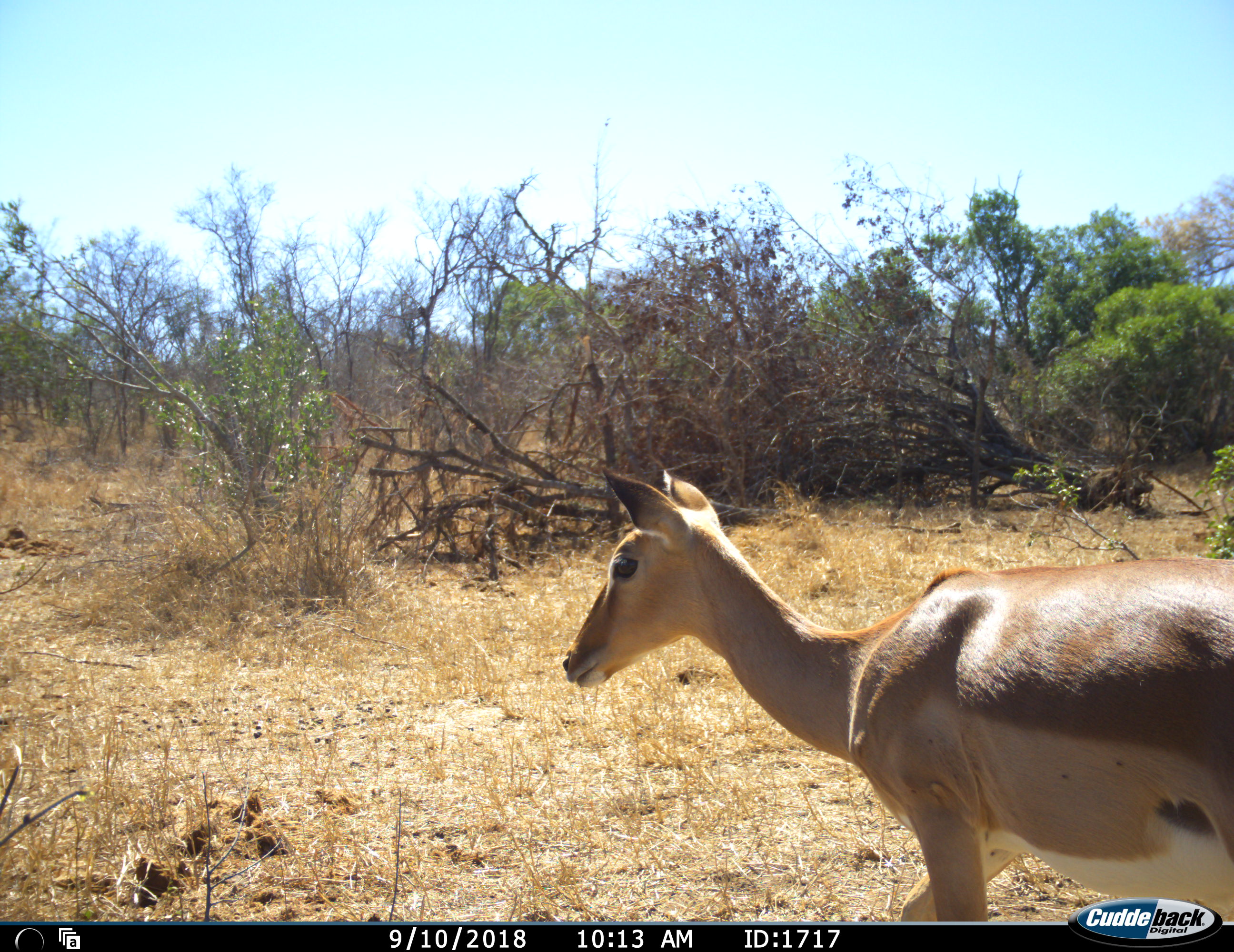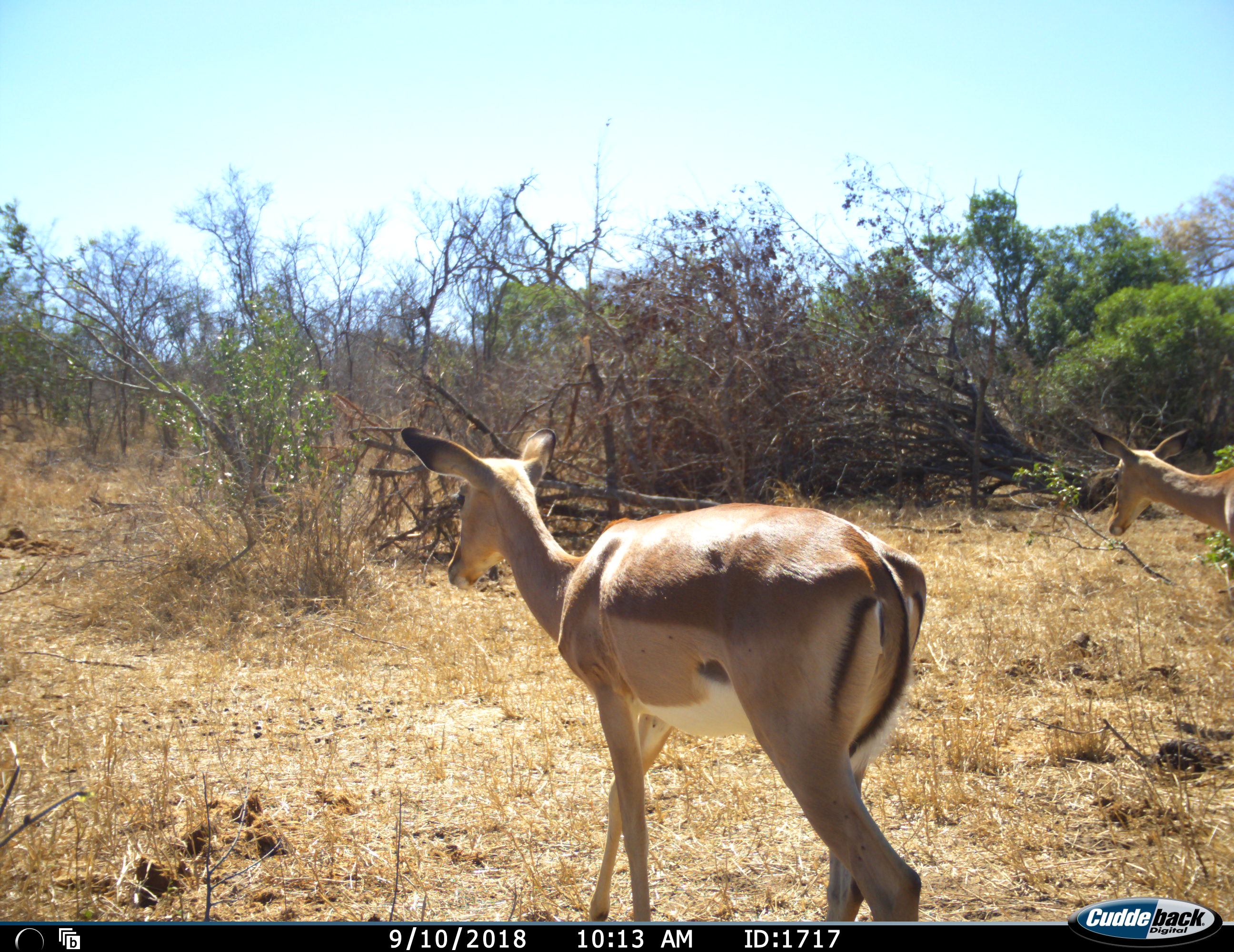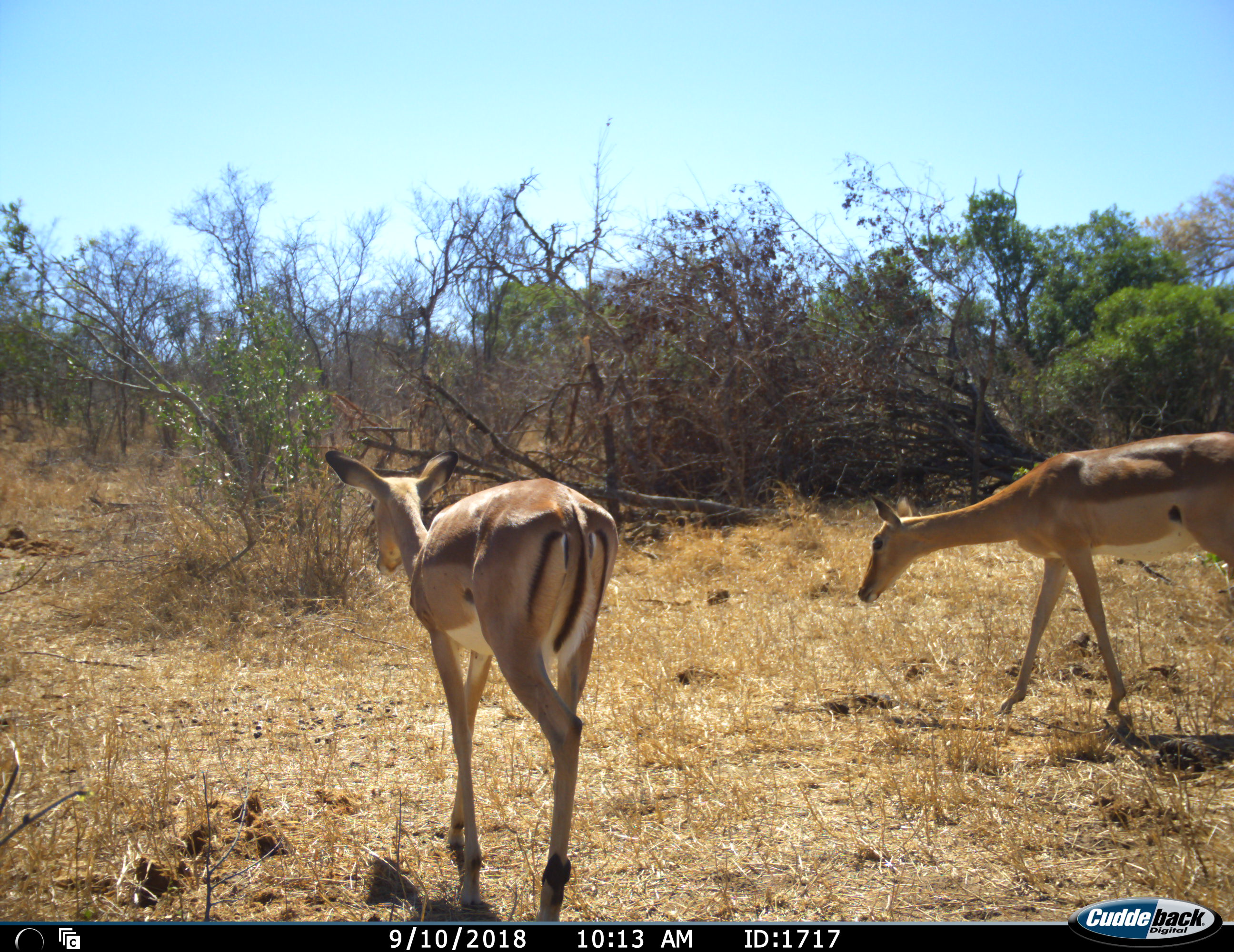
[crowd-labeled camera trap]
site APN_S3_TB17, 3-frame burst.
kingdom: Animalia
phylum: Chordata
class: Mammalia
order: Artiodactyla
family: Bovidae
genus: Aepyceros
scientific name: Aepyceros melampus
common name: impala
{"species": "impala (Aepyceros melampus)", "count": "2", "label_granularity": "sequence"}